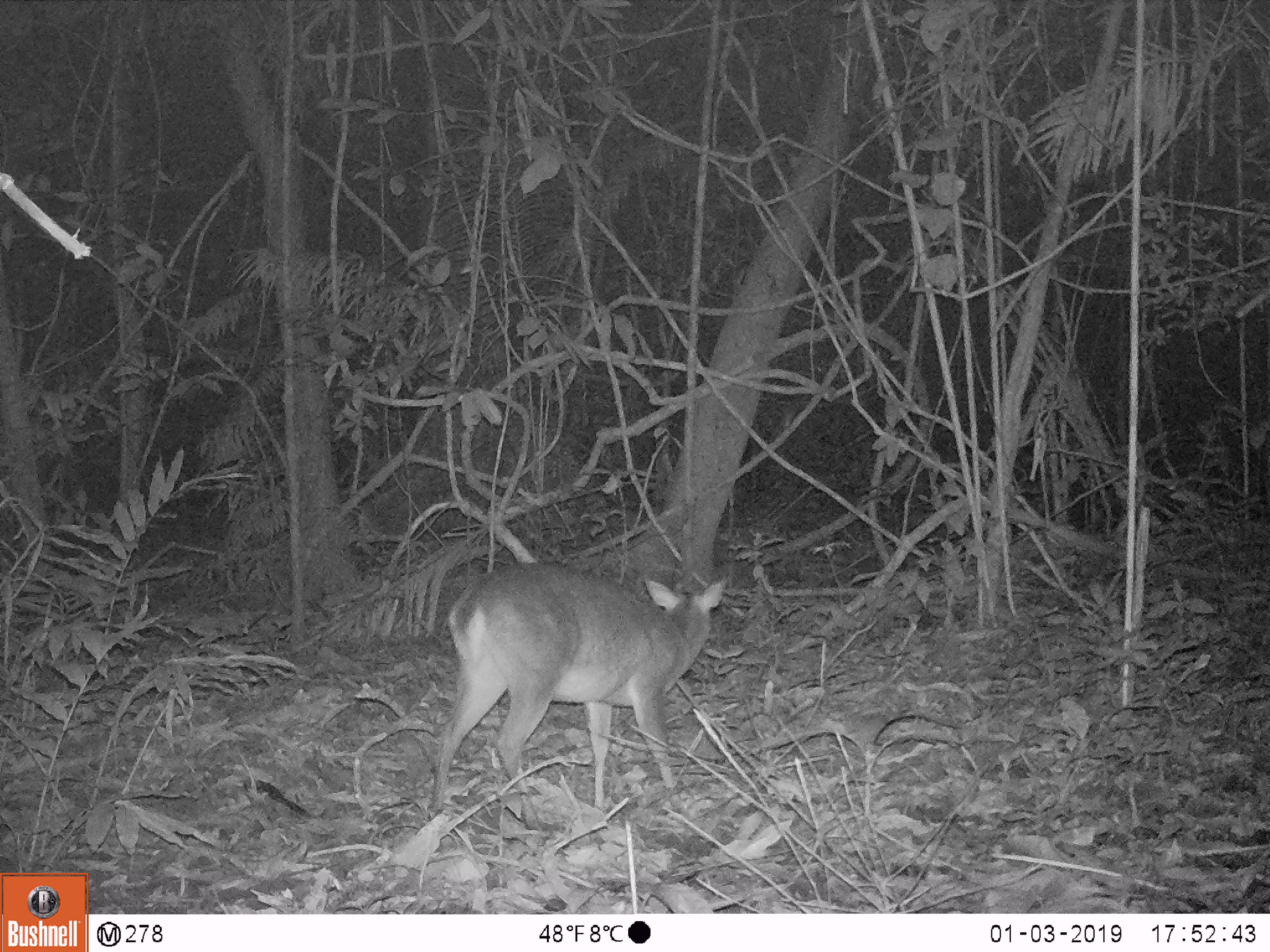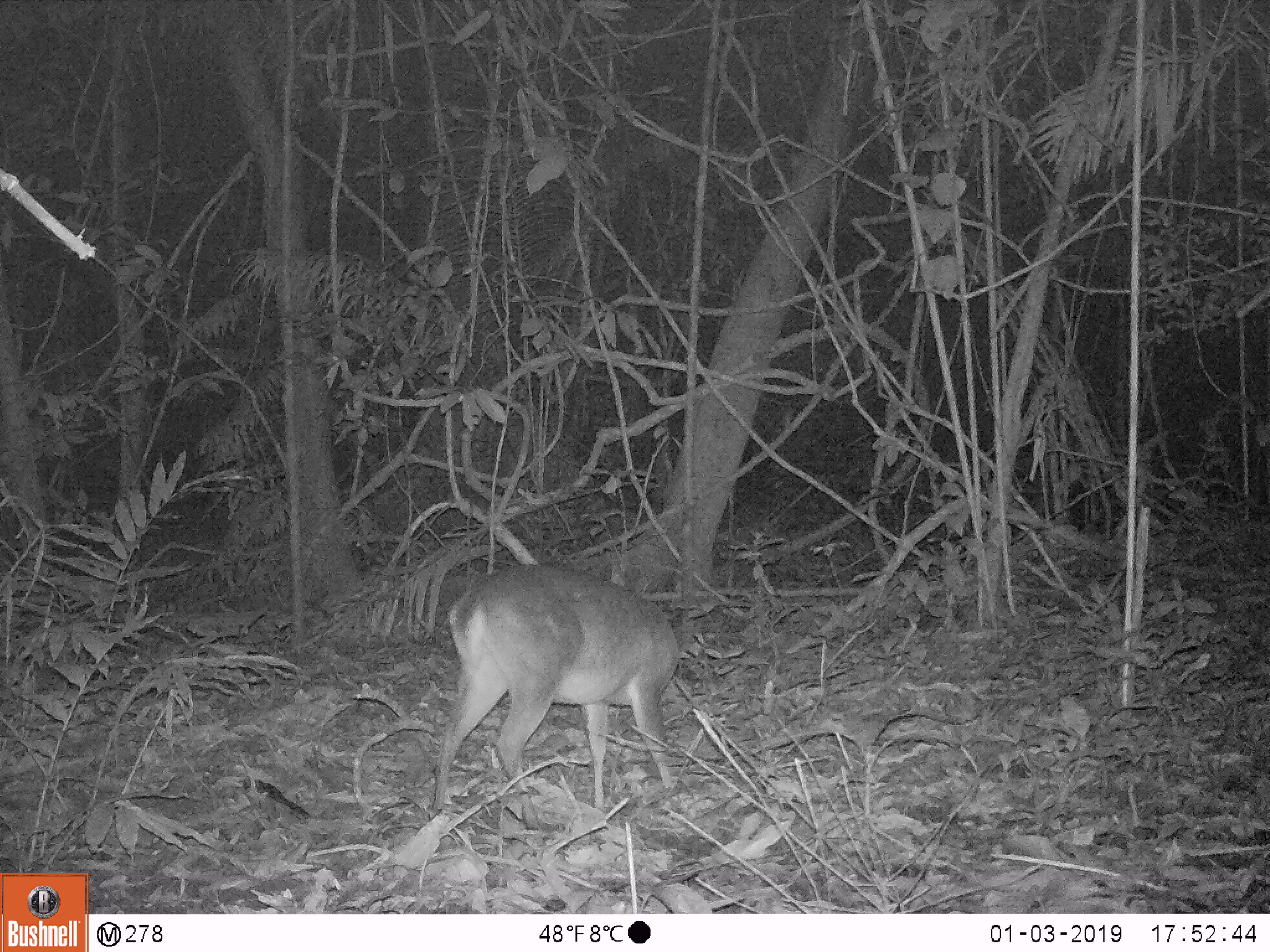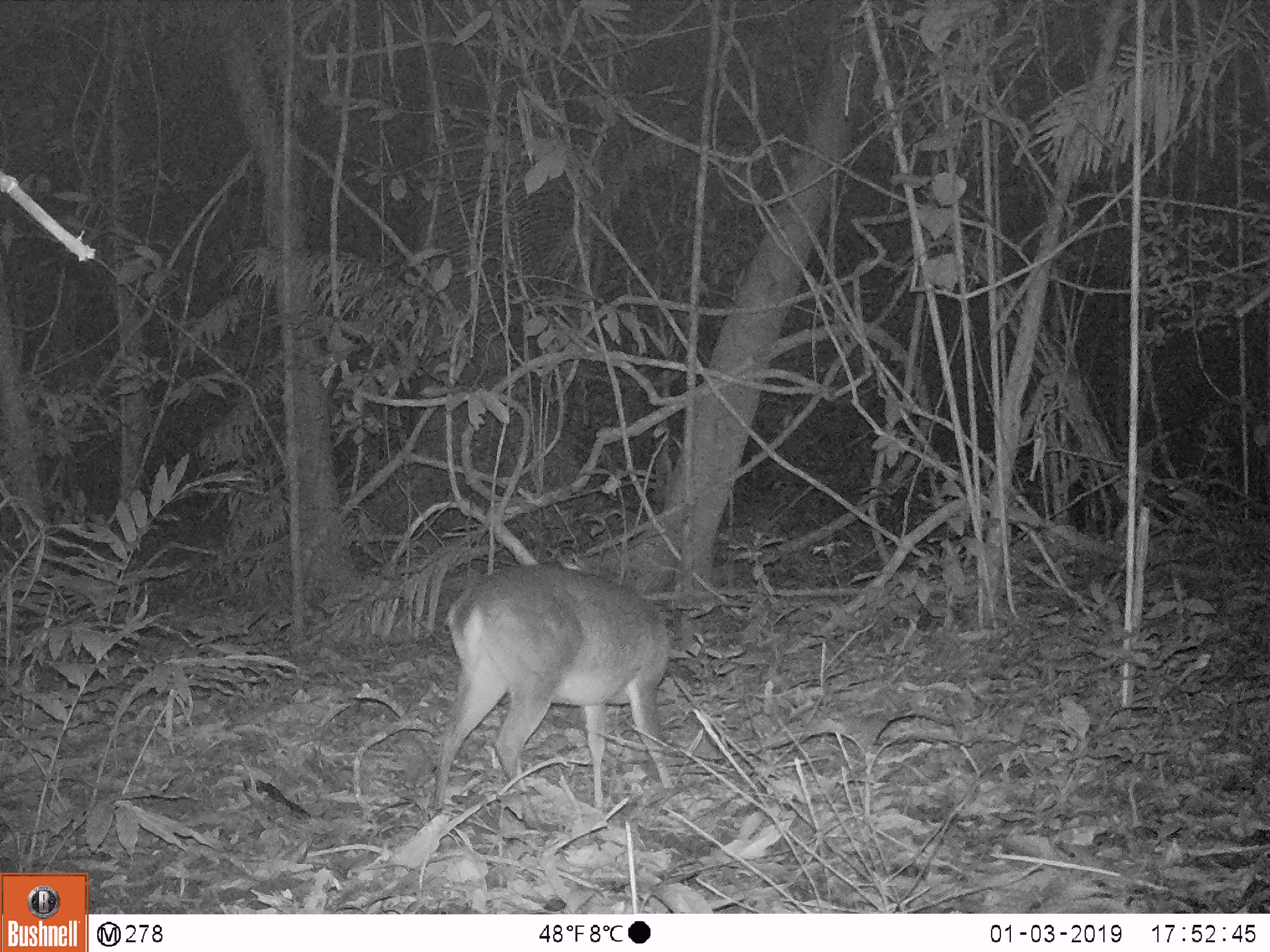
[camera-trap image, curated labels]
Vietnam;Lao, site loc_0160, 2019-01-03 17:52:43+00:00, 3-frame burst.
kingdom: Animalia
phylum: Chordata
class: Mammalia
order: Artiodactyla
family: Cervidae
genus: Muntiacus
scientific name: Muntiacus vuquangensis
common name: large-antlered muntjac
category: large antlered muntjac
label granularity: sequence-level